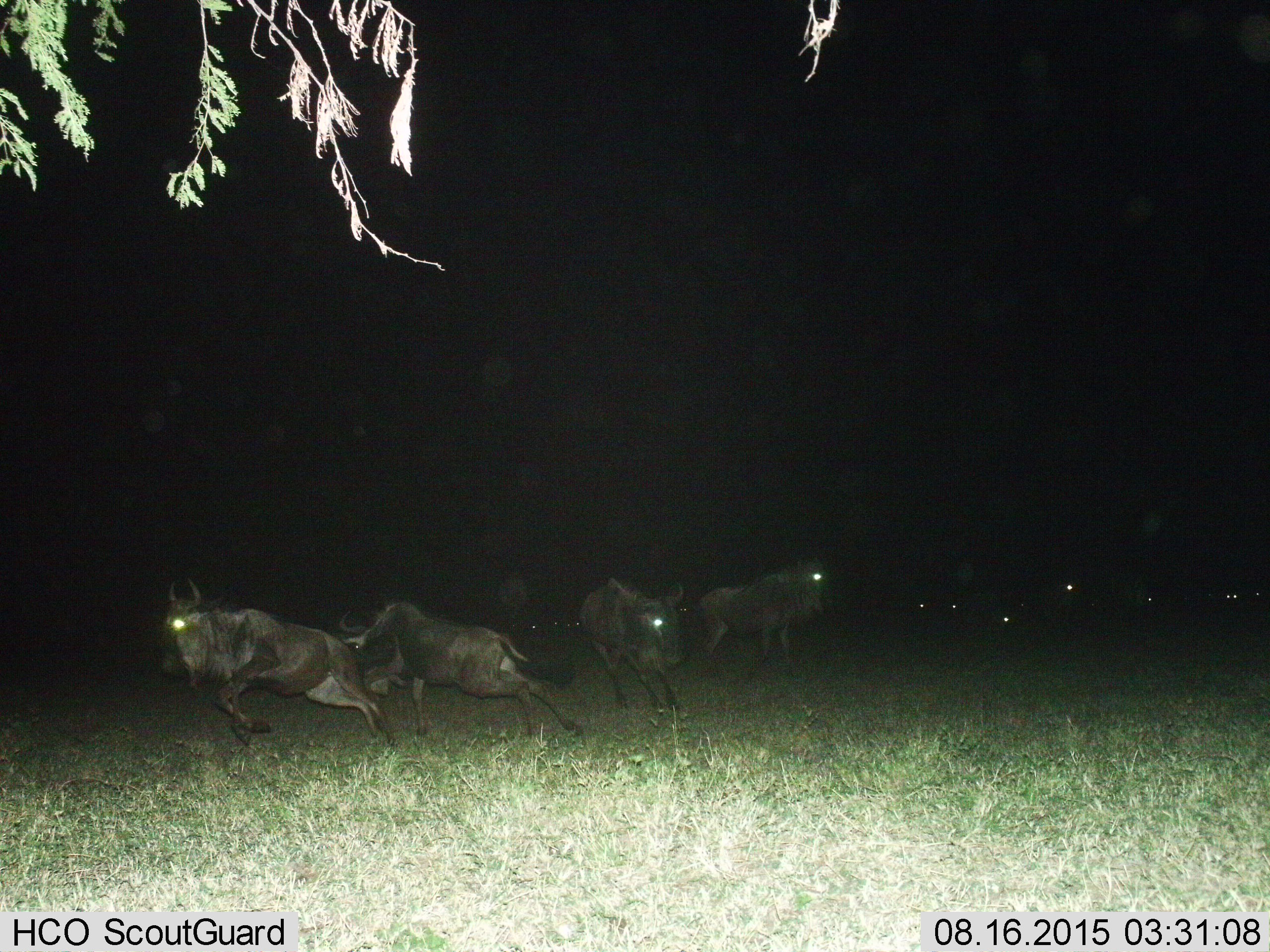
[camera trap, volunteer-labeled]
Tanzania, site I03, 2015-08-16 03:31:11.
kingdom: Animalia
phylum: Chordata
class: Mammalia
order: Artiodactyla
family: Bovidae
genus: Connochaetes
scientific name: Connochaetes taurinus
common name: blue wildebeest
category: wildebeest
Wildebeest (blue wildebeest) (Connochaetes taurinus), count 4. Behavior (volunteer vote fractions): standing 20%, resting 0%, moving 100%, interacting 0%. Young present (vote fraction): 0%. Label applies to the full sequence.